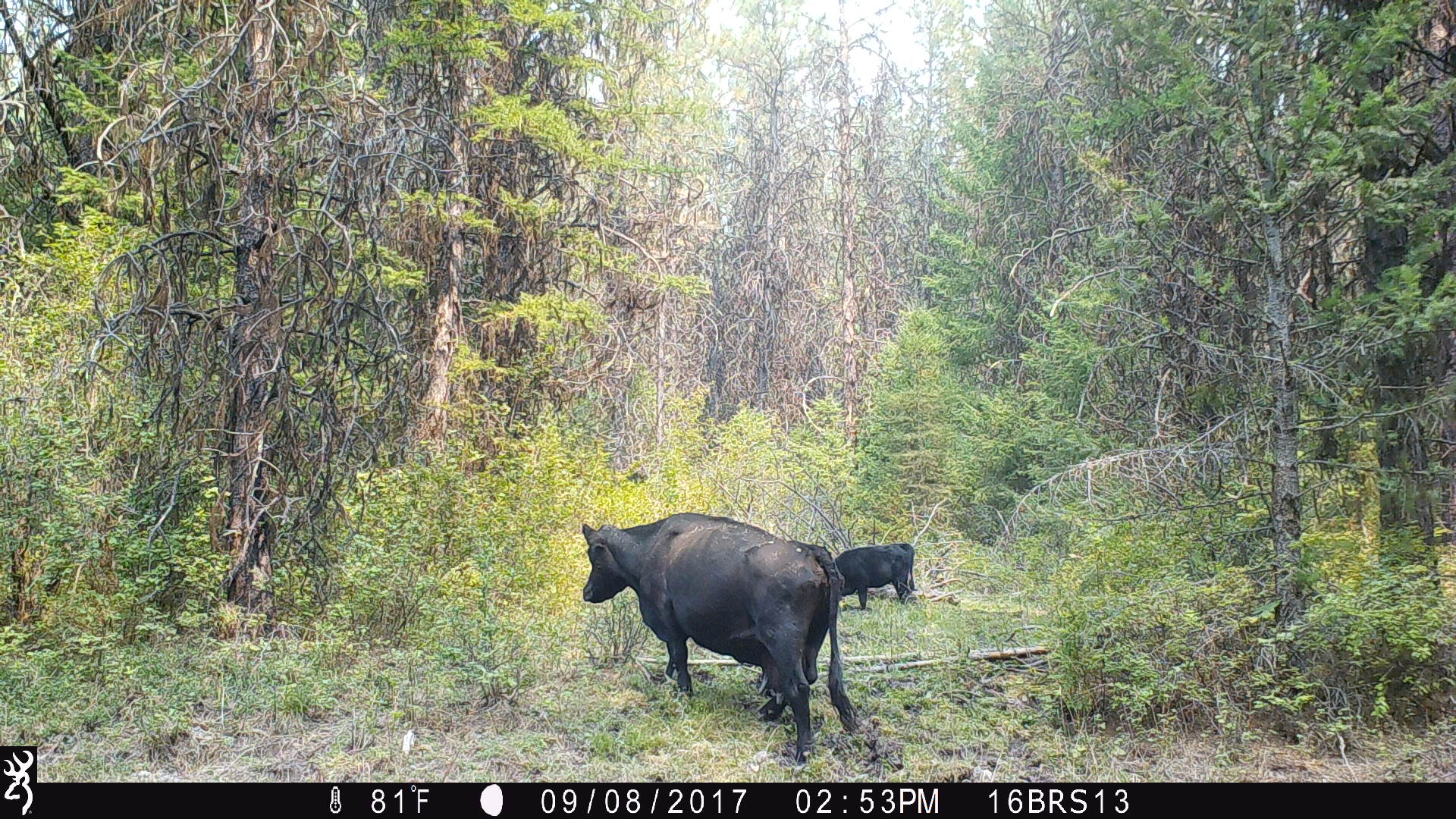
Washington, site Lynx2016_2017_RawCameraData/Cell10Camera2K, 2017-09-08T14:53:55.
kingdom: Animalia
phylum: Chordata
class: Mammalia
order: Artiodactyla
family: Bovidae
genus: Bos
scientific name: Bos taurus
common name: domestic cattle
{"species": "domestic cattle (Bos taurus)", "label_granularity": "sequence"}